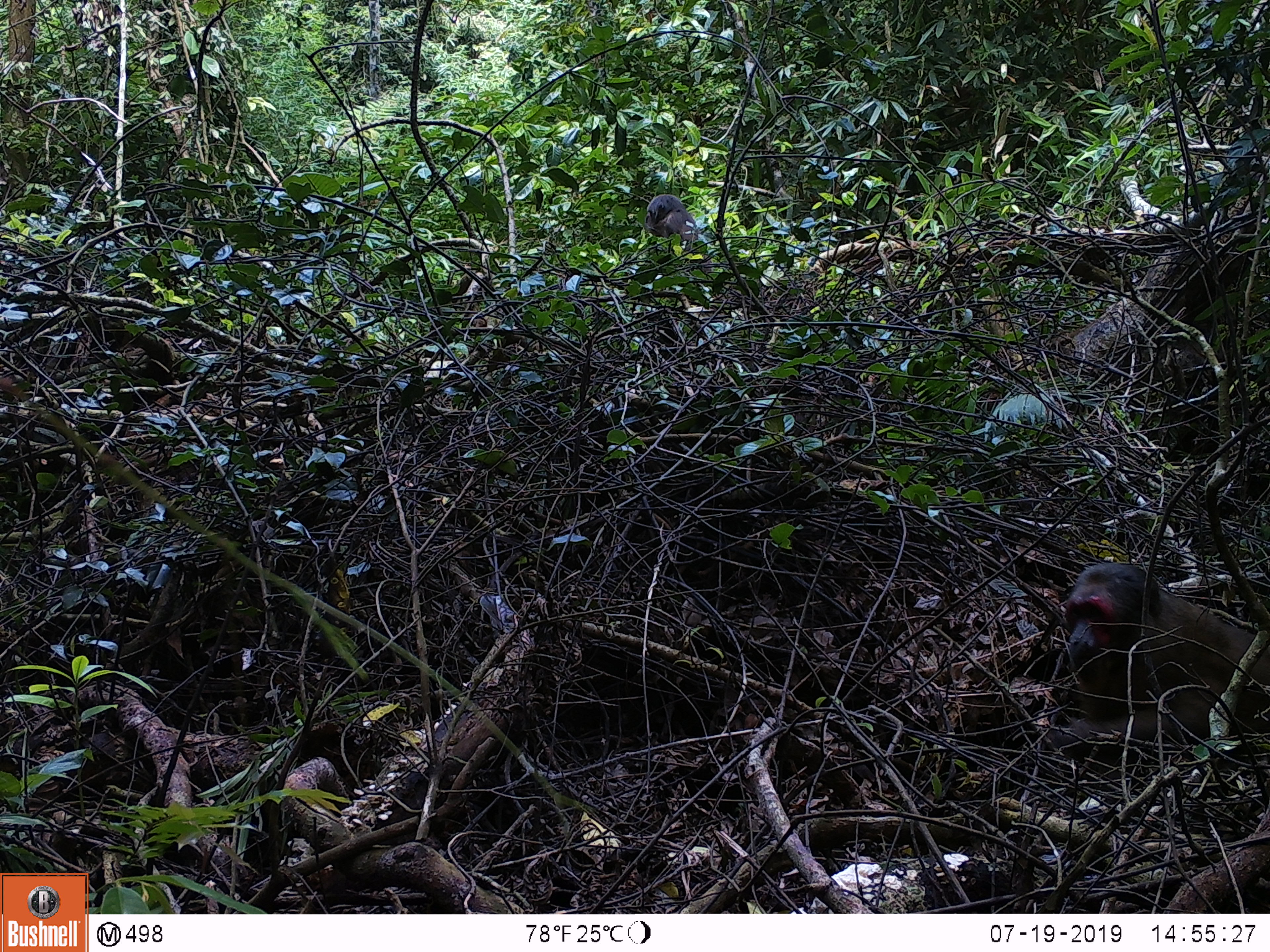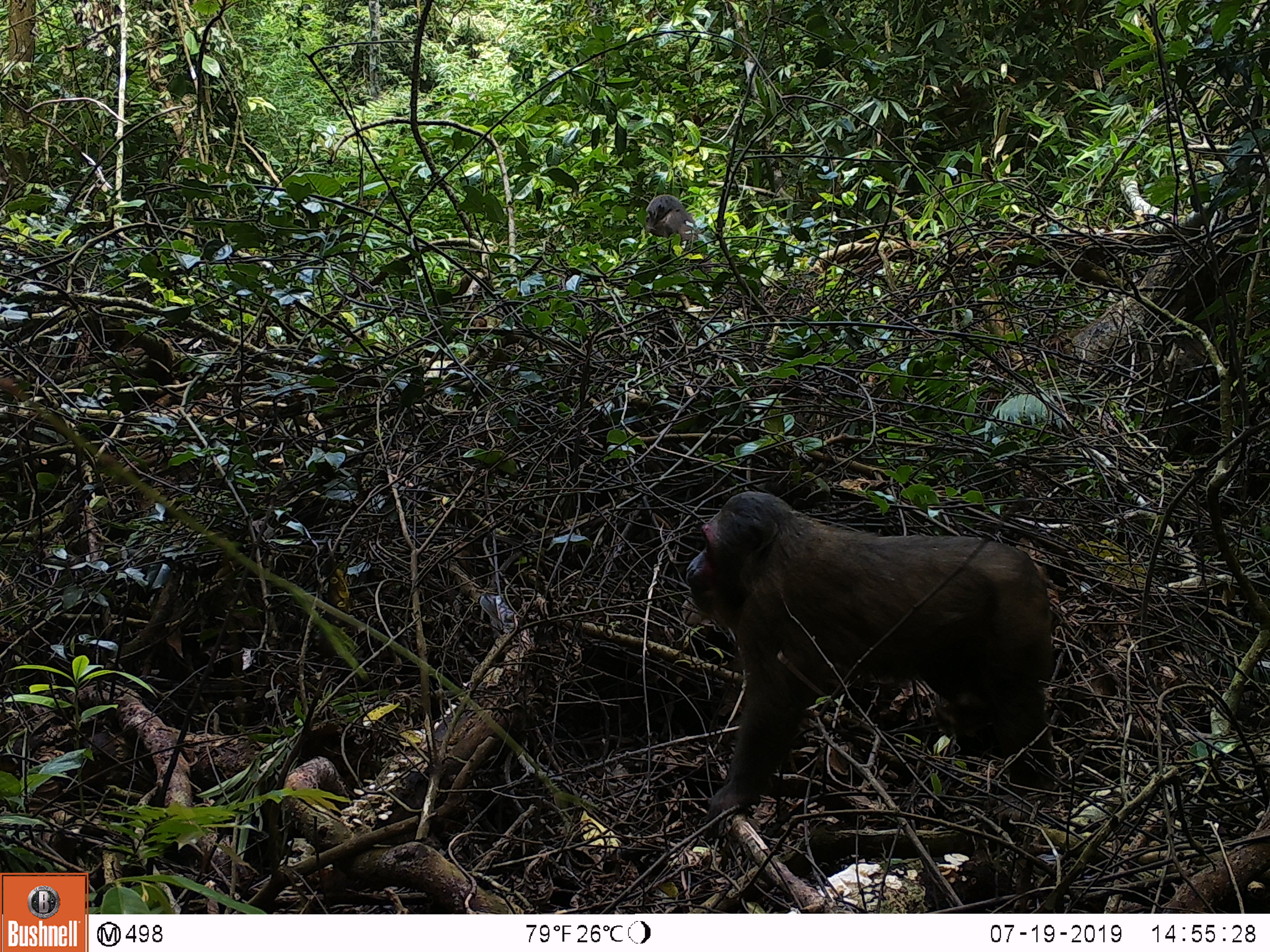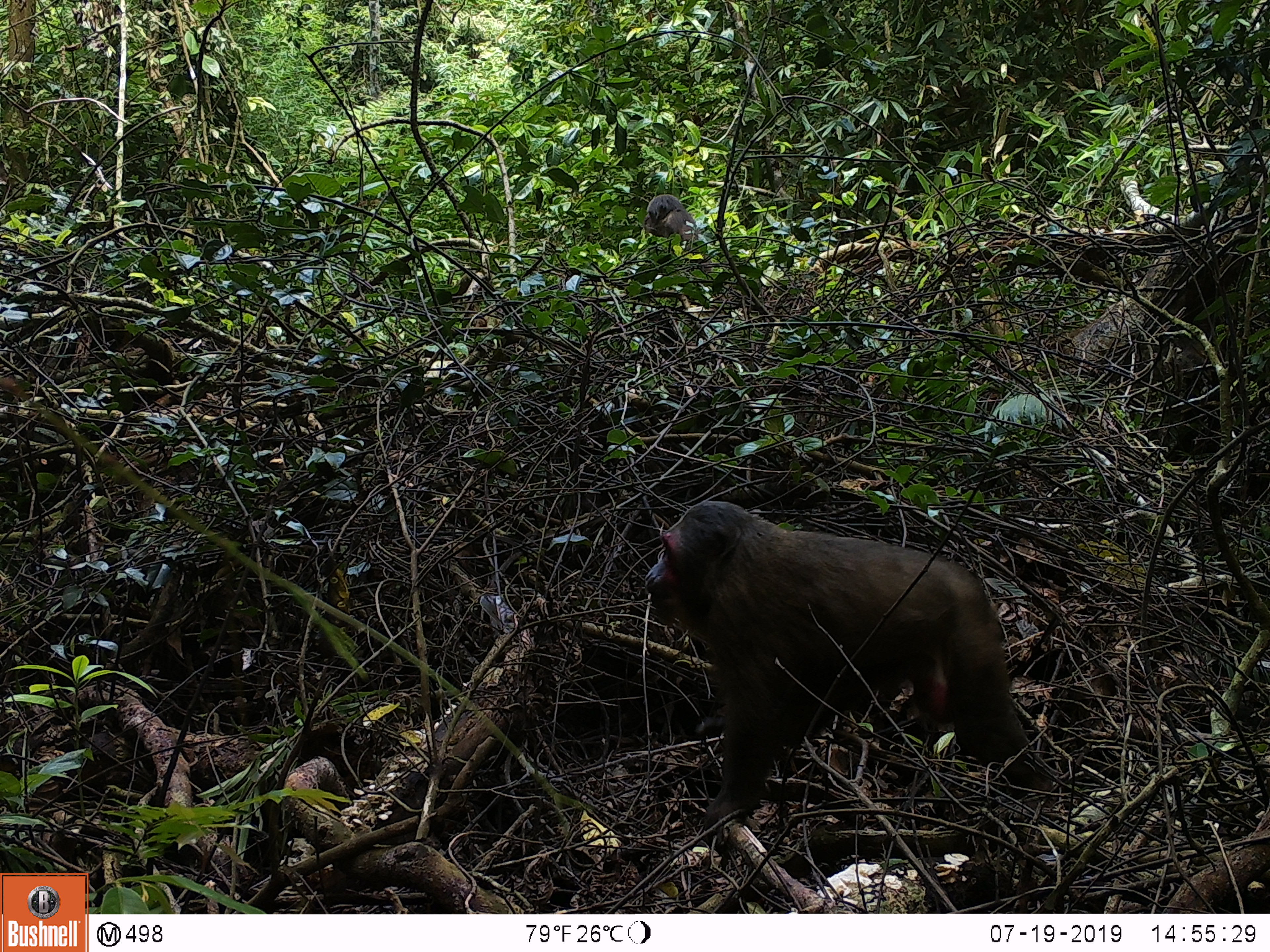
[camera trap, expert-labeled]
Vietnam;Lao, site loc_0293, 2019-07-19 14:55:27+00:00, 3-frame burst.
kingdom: Animalia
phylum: Chordata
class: Mammalia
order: Primates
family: Cercopithecidae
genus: Macaca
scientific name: Macaca arctoides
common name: stump-tailed macaque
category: stump tailed macaque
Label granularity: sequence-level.